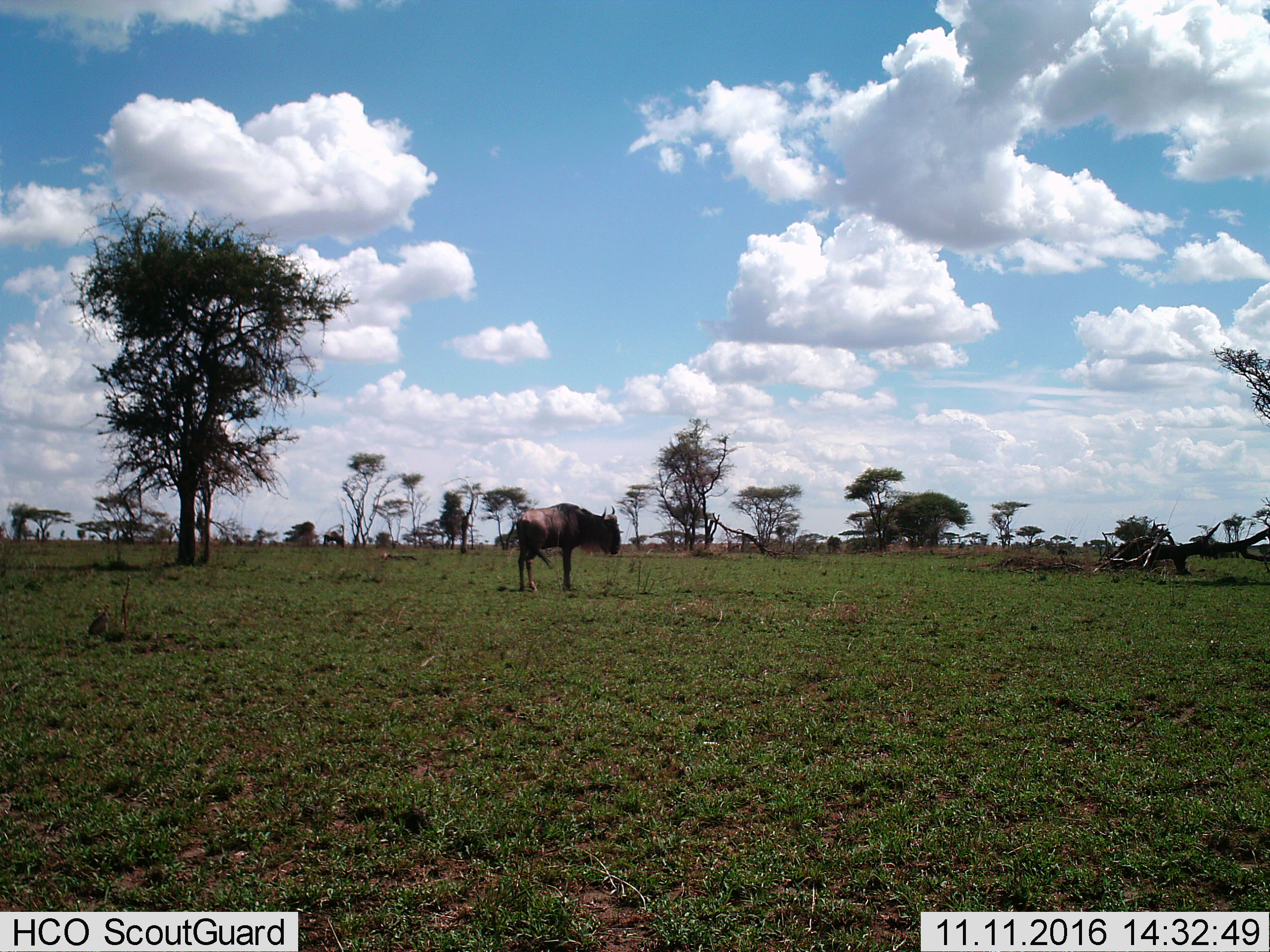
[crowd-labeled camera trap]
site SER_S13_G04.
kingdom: Animalia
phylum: Chordata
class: Mammalia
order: Artiodactyla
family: Bovidae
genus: Connochaetes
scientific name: Connochaetes taurinus taurinus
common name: blue wildebeest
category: wildebeestblue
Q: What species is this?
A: Wildebeestblue (blue wildebeest) (Connochaetes taurinus taurinus).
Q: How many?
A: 1.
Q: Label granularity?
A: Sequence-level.